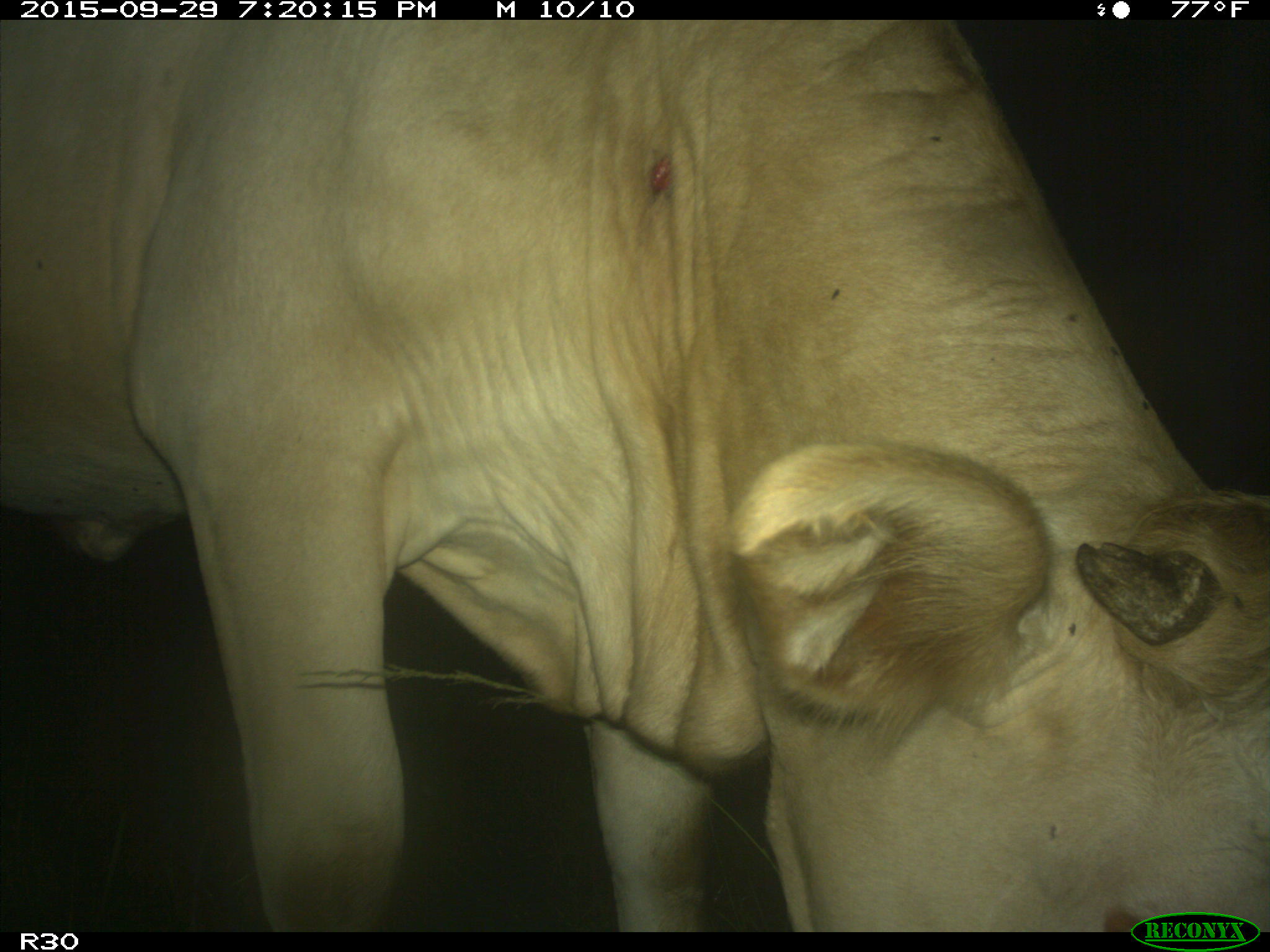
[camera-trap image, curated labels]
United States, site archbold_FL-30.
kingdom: Animalia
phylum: Chordata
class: Mammalia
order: Artiodactyla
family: Bovidae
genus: Bos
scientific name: Bos taurus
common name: domestic cow